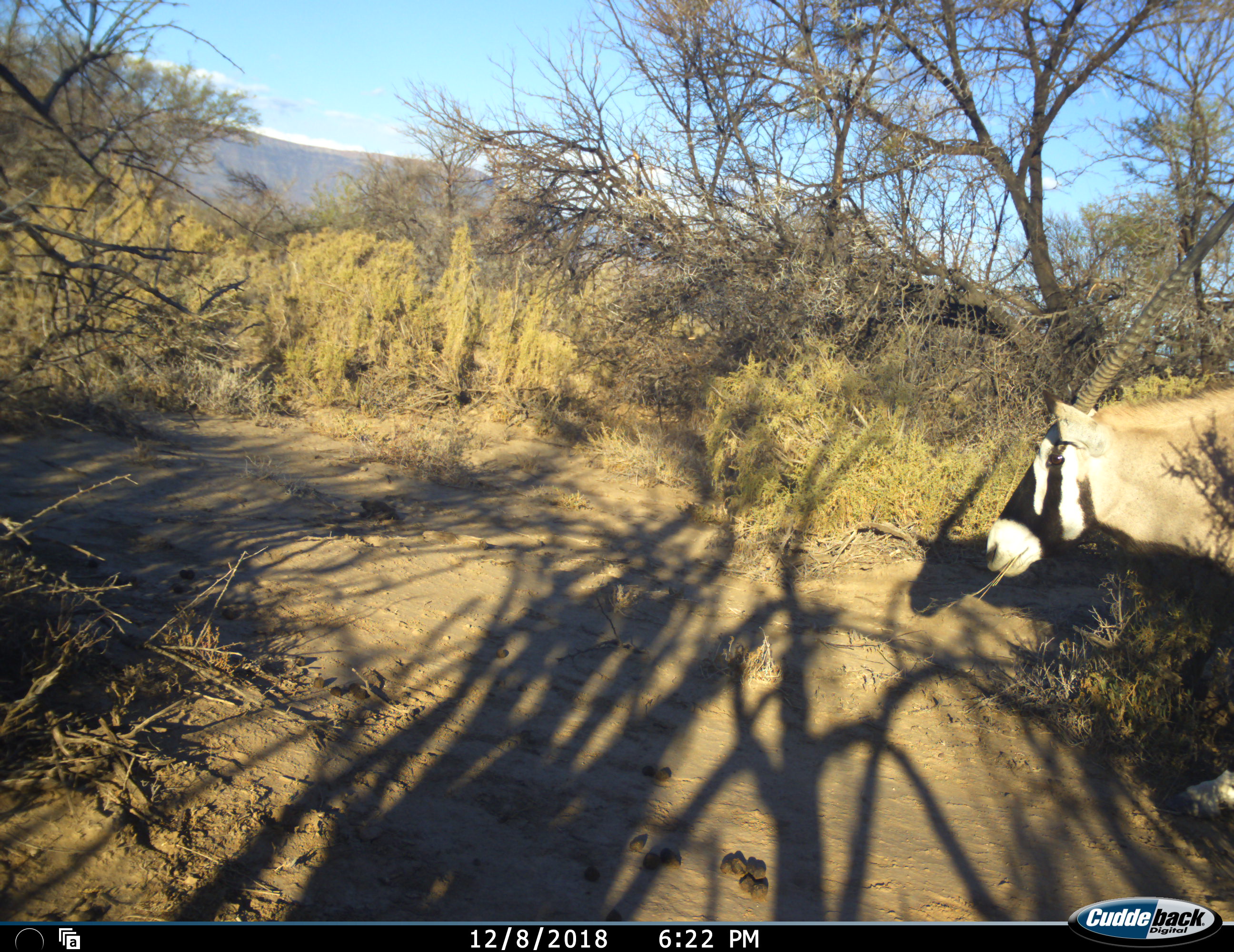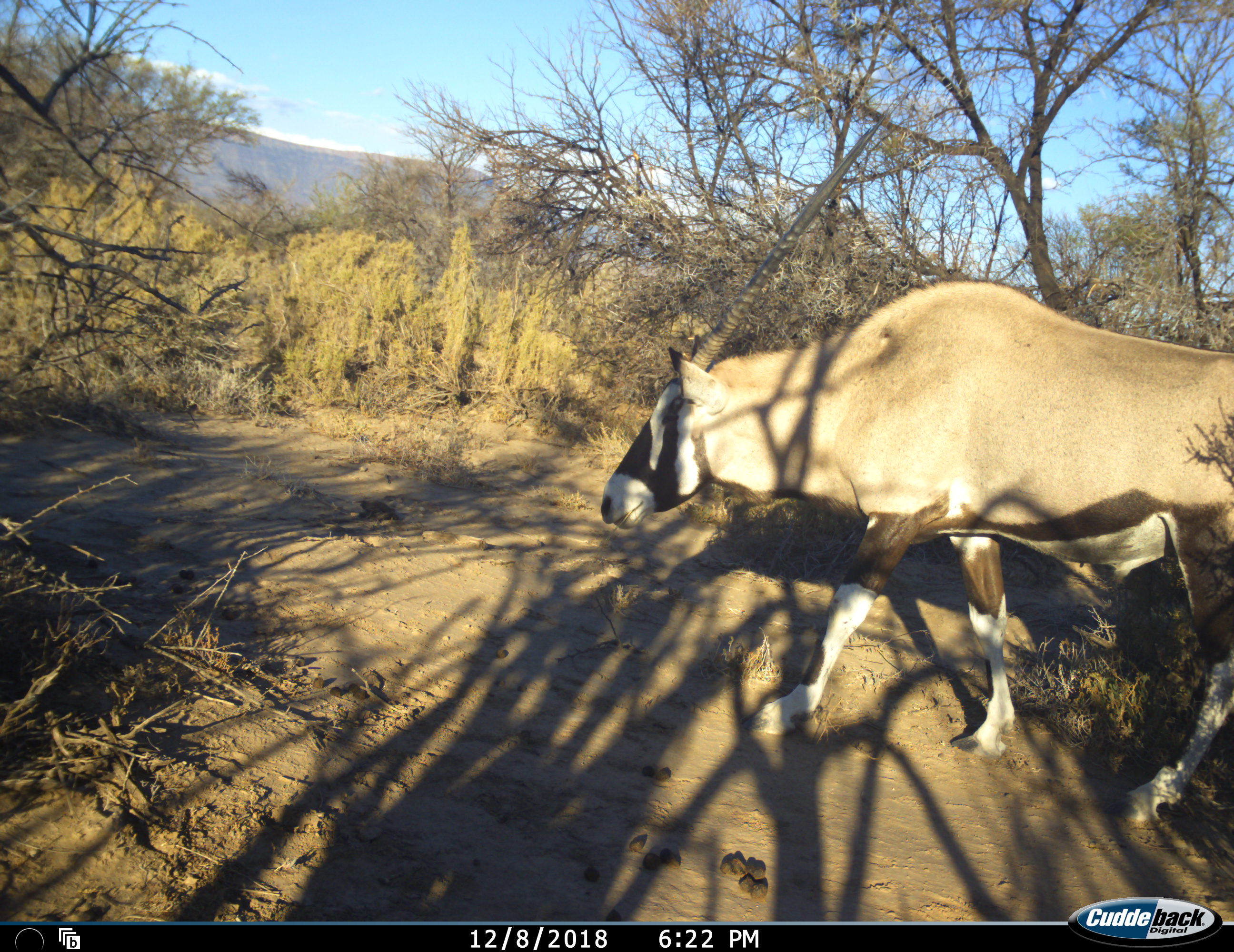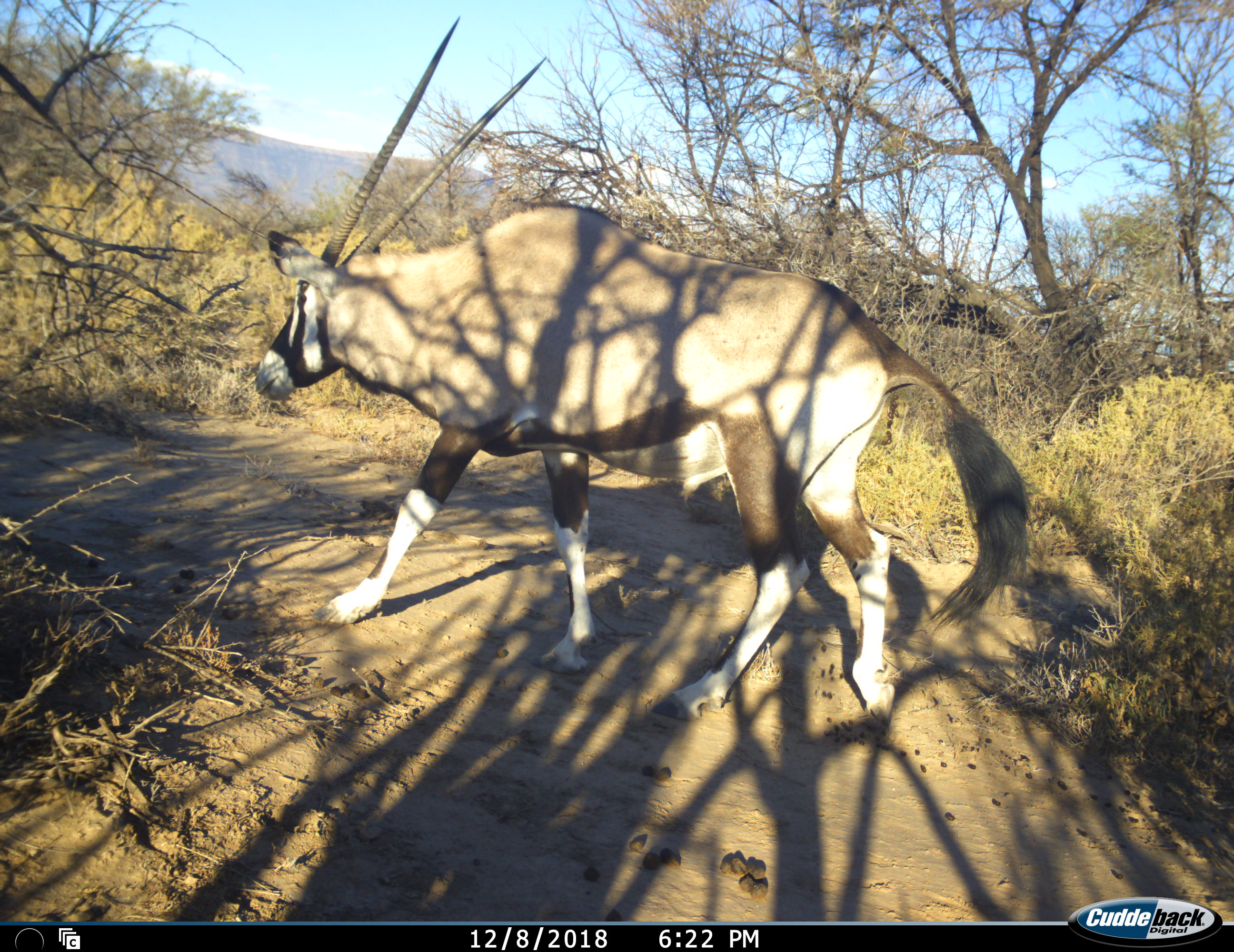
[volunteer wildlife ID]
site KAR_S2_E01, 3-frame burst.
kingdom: Animalia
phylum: Chordata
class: Mammalia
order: Artiodactyla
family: Bovidae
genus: Oryx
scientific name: Oryx gazella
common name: gemsbok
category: oryx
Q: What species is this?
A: Oryx (gemsbok) (Oryx gazella).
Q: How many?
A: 1.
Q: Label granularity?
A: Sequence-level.